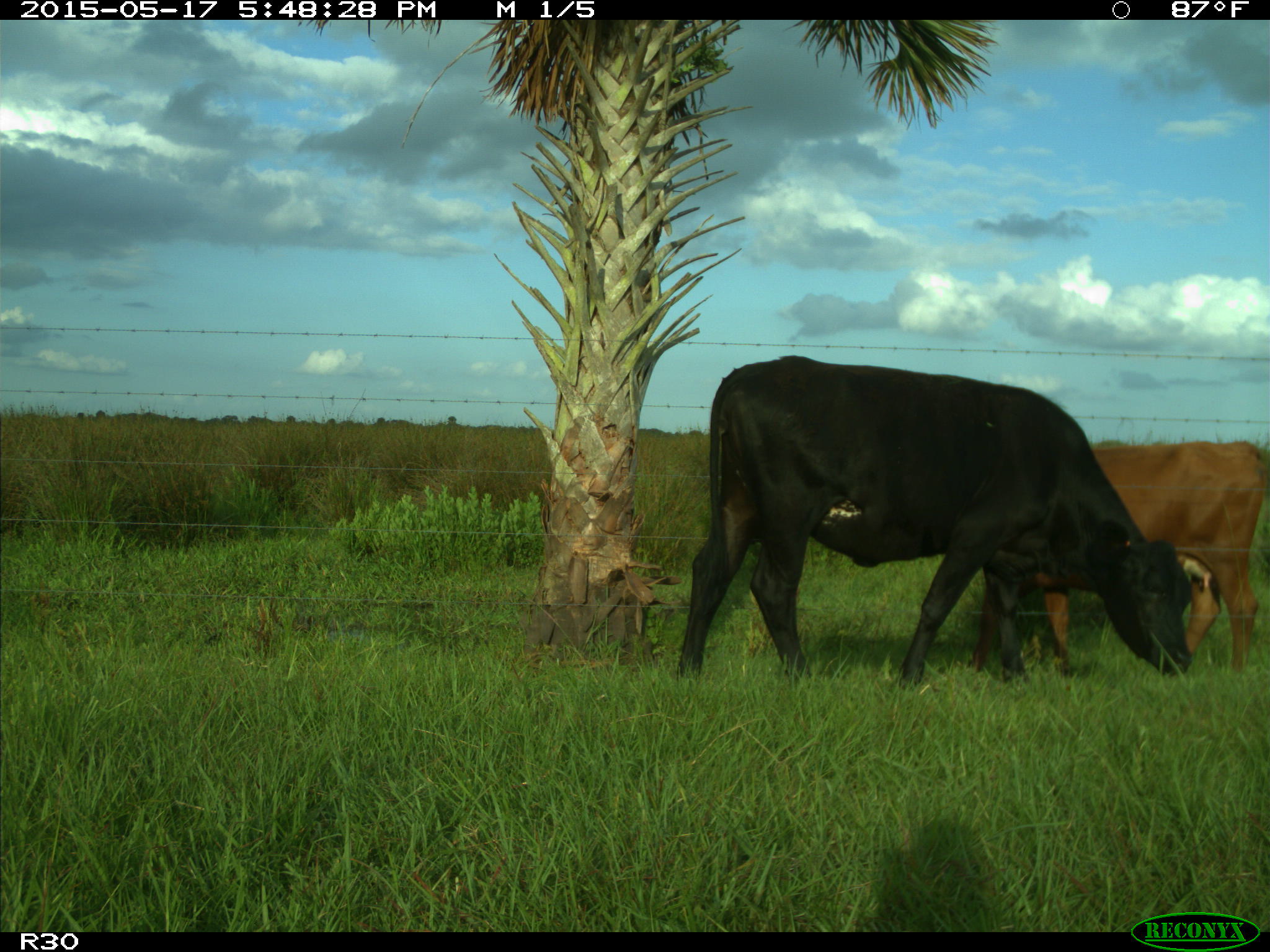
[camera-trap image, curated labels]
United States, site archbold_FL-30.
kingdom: Animalia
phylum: Chordata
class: Mammalia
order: Artiodactyla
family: Bovidae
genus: Bos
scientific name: Bos taurus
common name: domestic cow